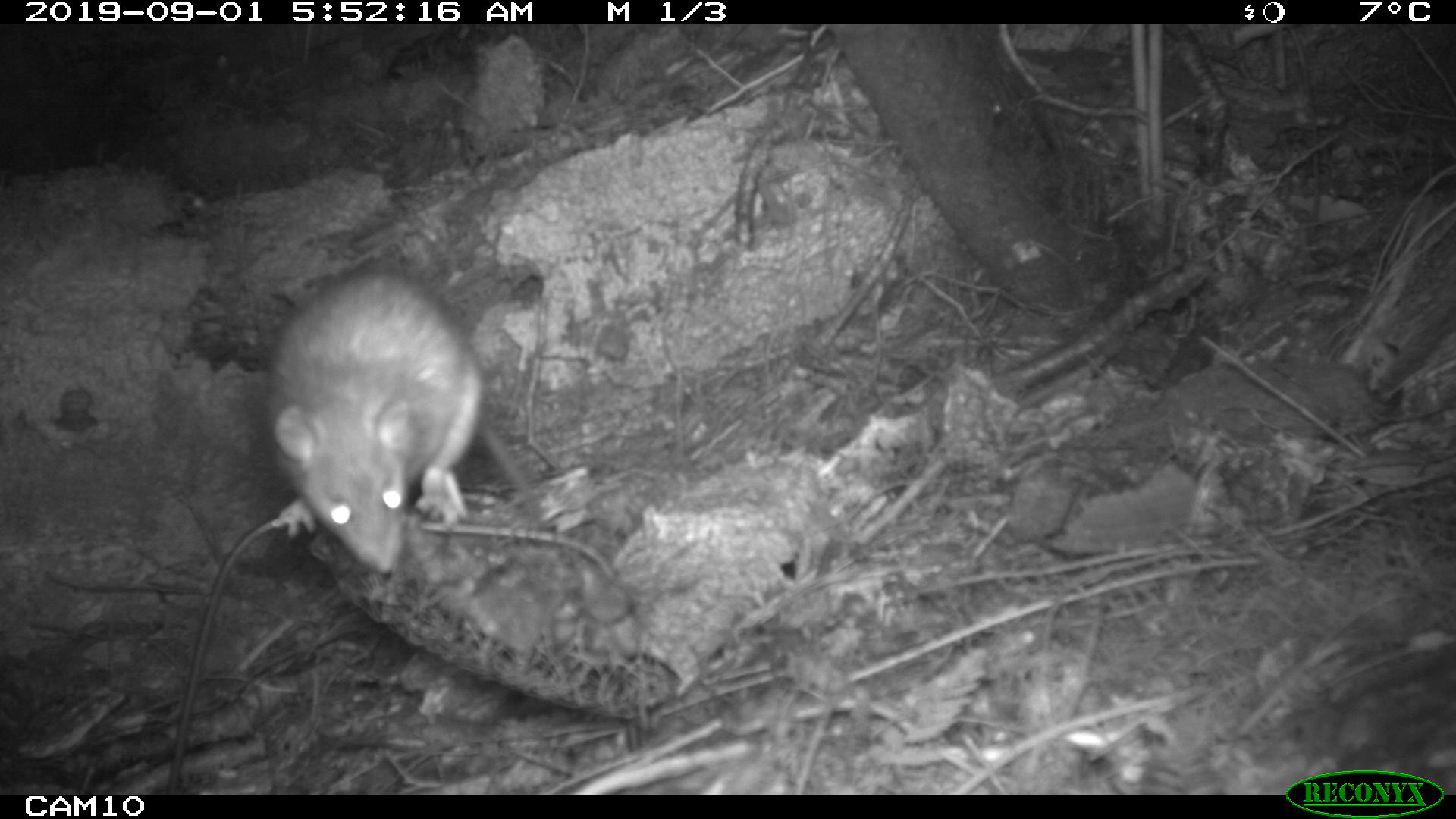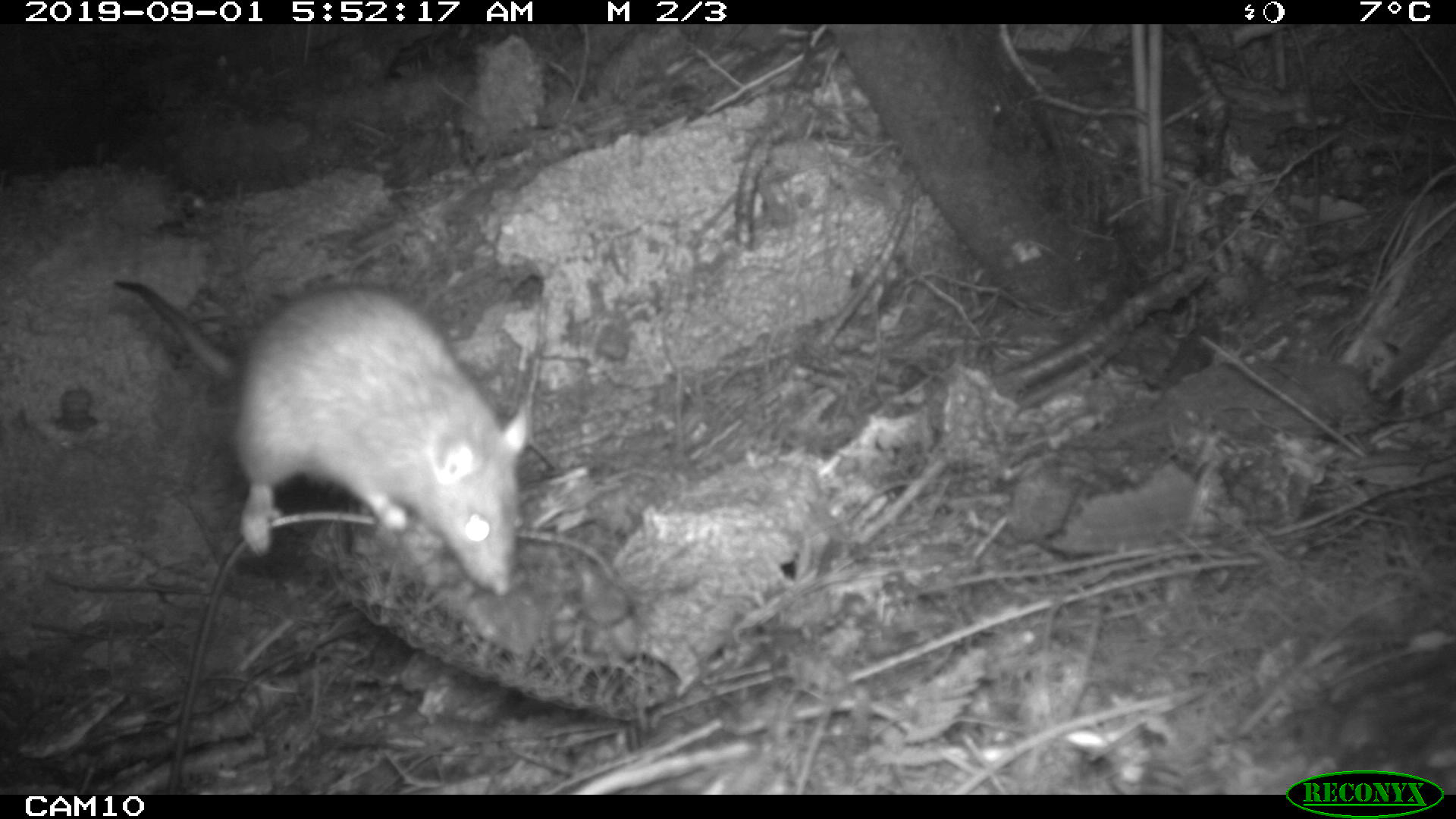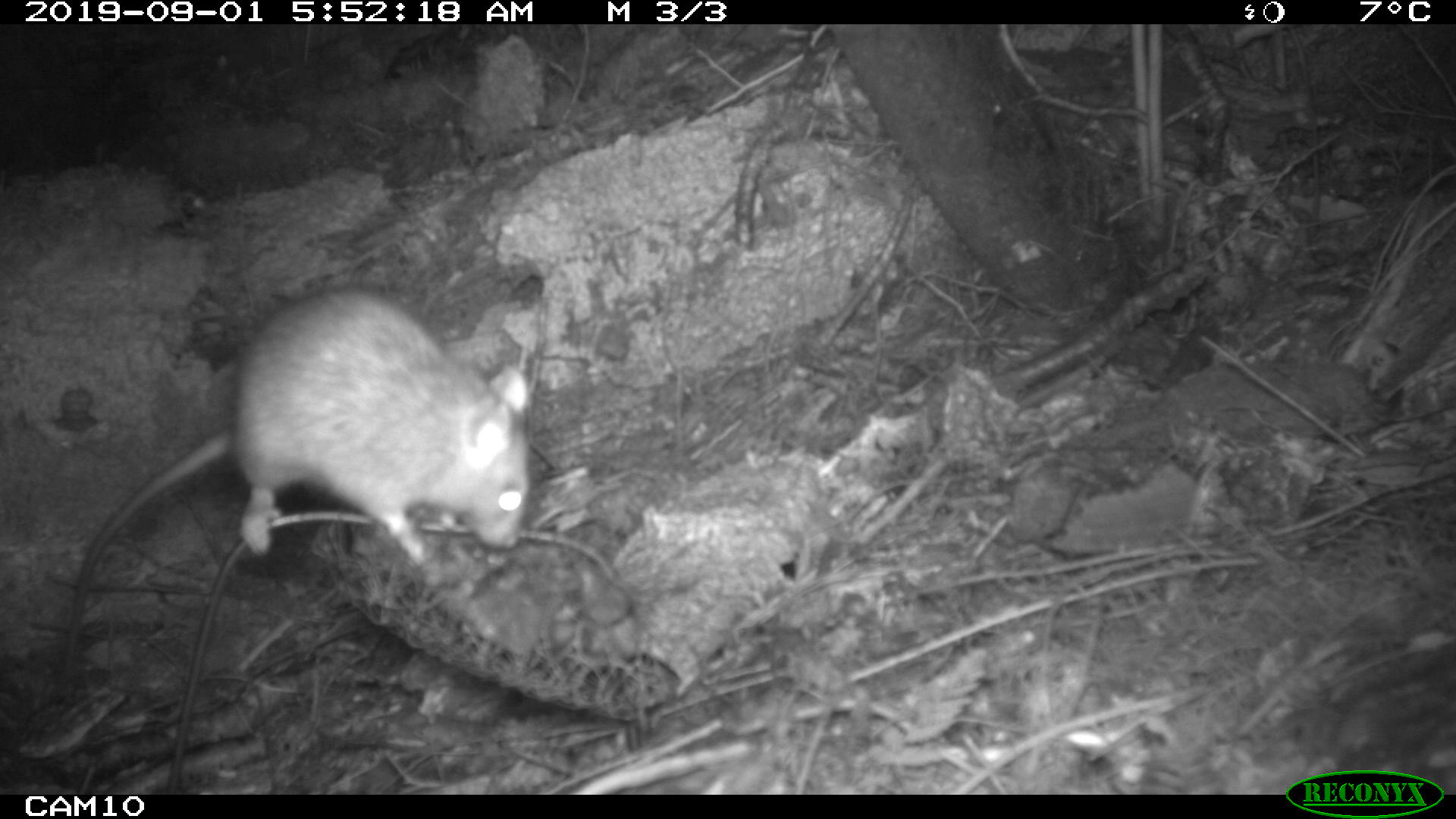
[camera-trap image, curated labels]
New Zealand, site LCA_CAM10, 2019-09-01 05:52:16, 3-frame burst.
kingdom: Animalia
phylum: Chordata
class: Mammalia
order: Rodentia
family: Muridae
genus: Rattus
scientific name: Rattus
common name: rat